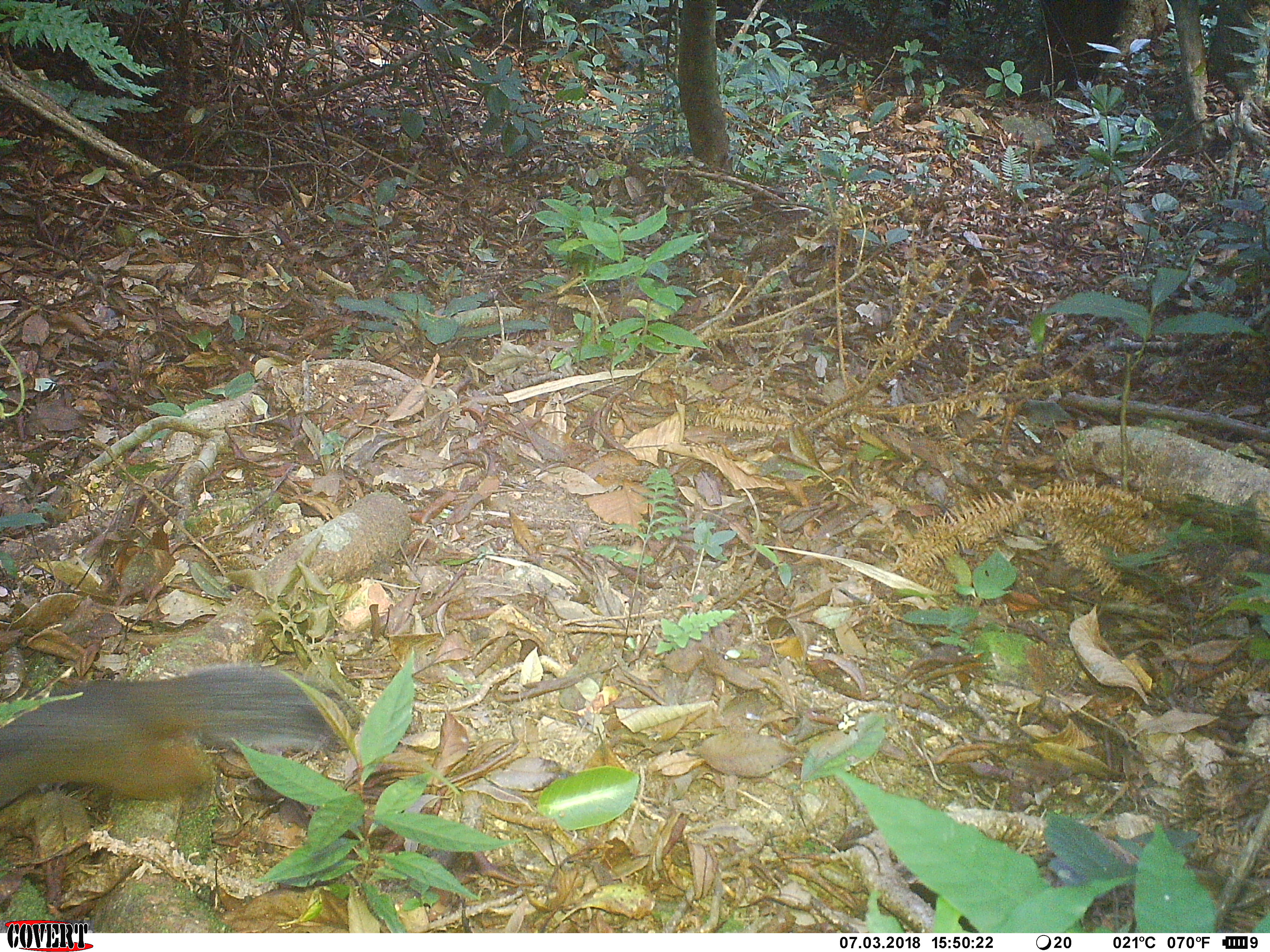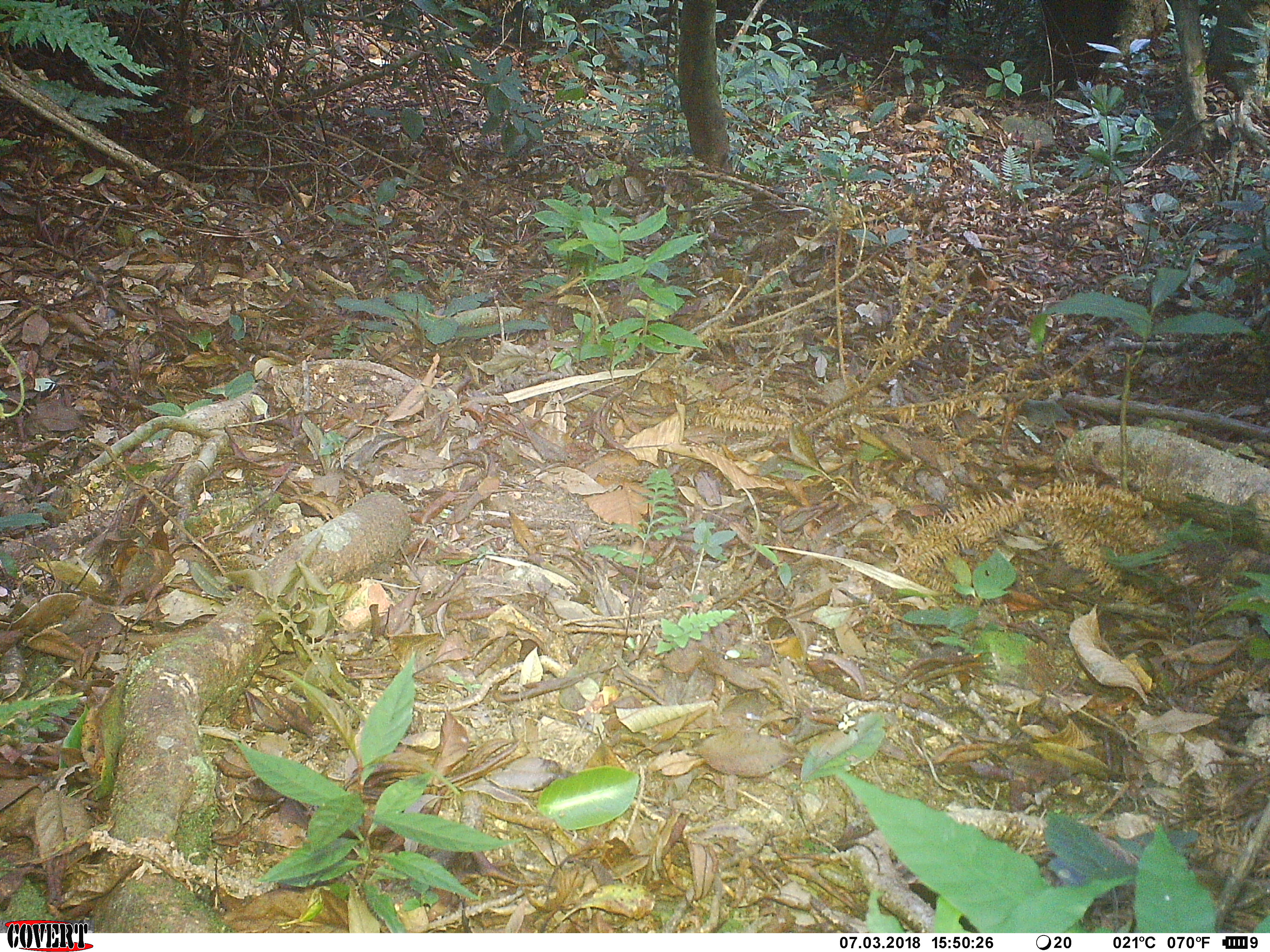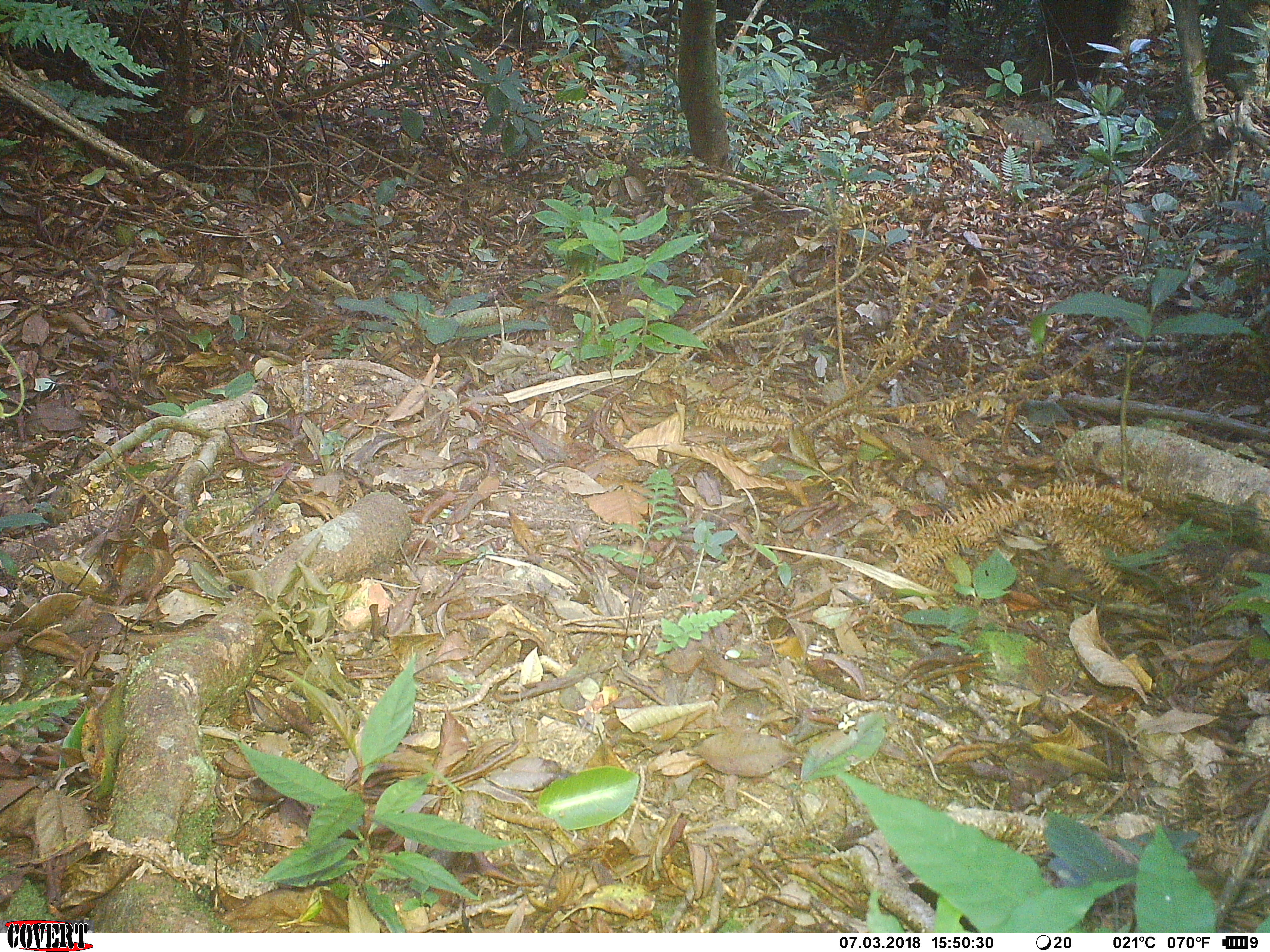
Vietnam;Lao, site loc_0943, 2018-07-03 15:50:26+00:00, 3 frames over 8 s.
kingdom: Animalia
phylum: Chordata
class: Mammalia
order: Rodentia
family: Sciuridae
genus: Dremomys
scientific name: Dremomys rufigenis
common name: red-cheeked squirrel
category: red cheeked squirrel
Red cheeked squirrel (red-cheeked squirrel) (Dremomys rufigenis). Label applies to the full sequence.